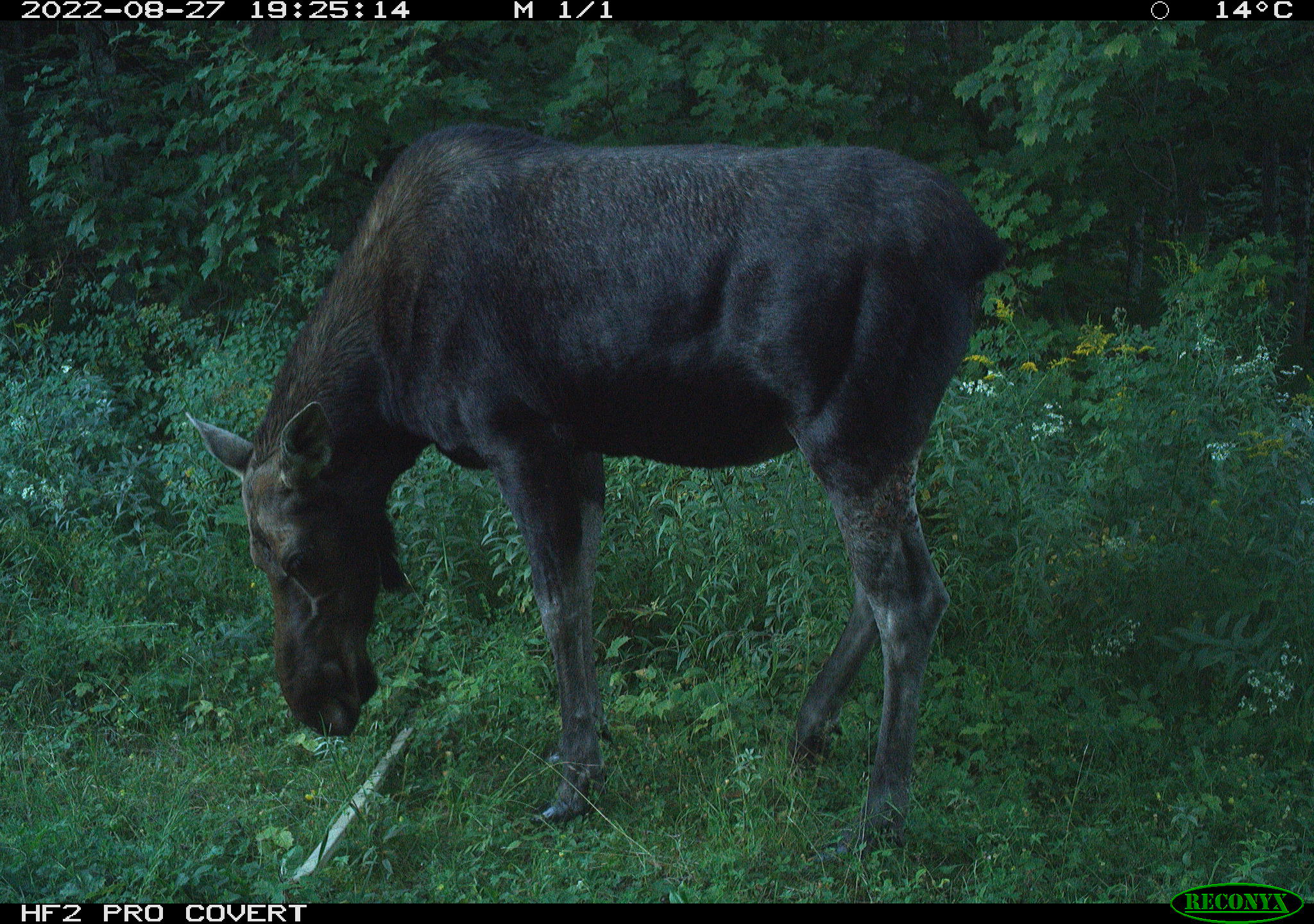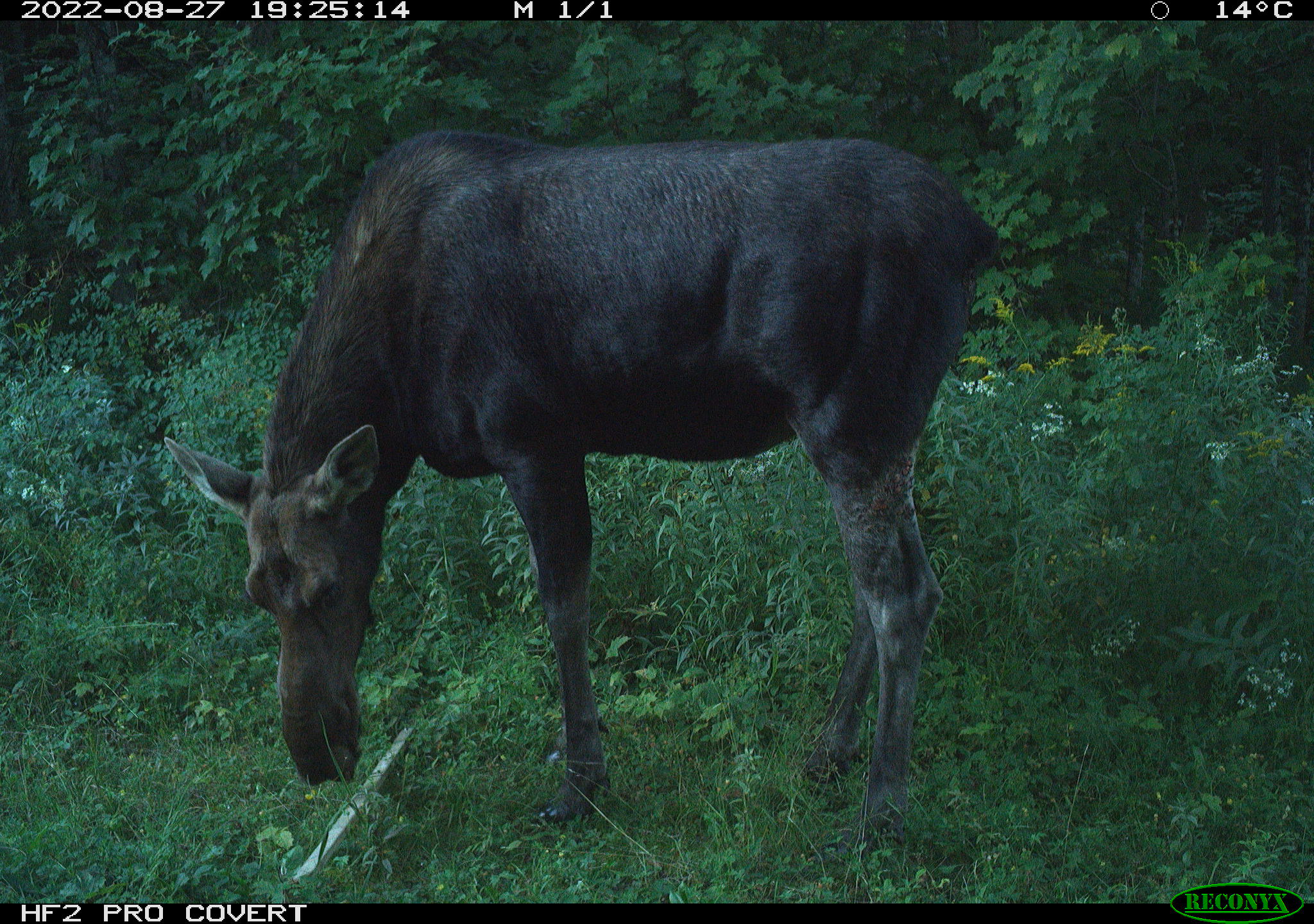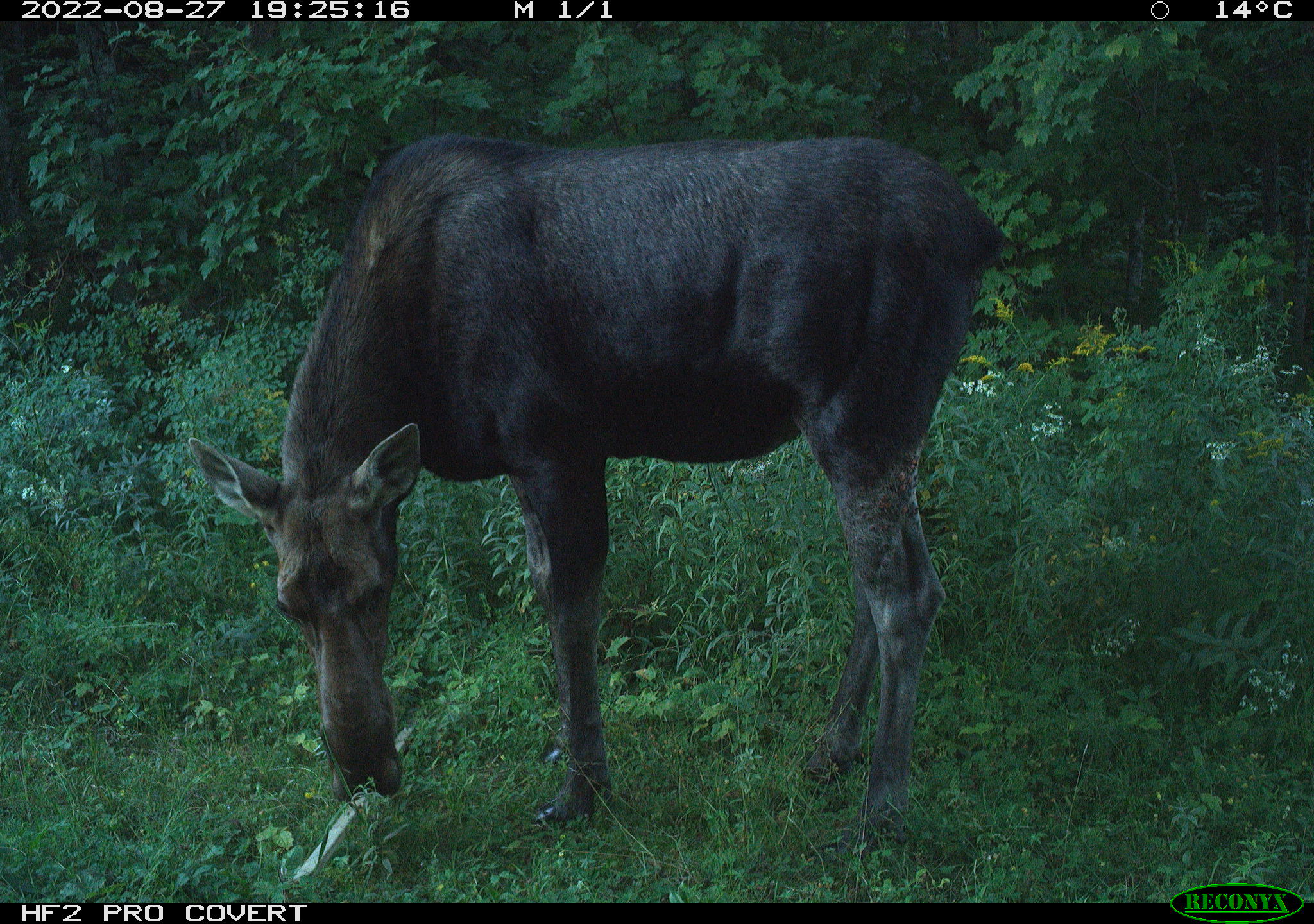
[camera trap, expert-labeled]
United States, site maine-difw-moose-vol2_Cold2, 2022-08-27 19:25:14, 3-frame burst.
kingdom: Animalia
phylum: Chordata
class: Mammalia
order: Artiodactyla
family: Cervidae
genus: Alces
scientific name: Alces alces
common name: moose